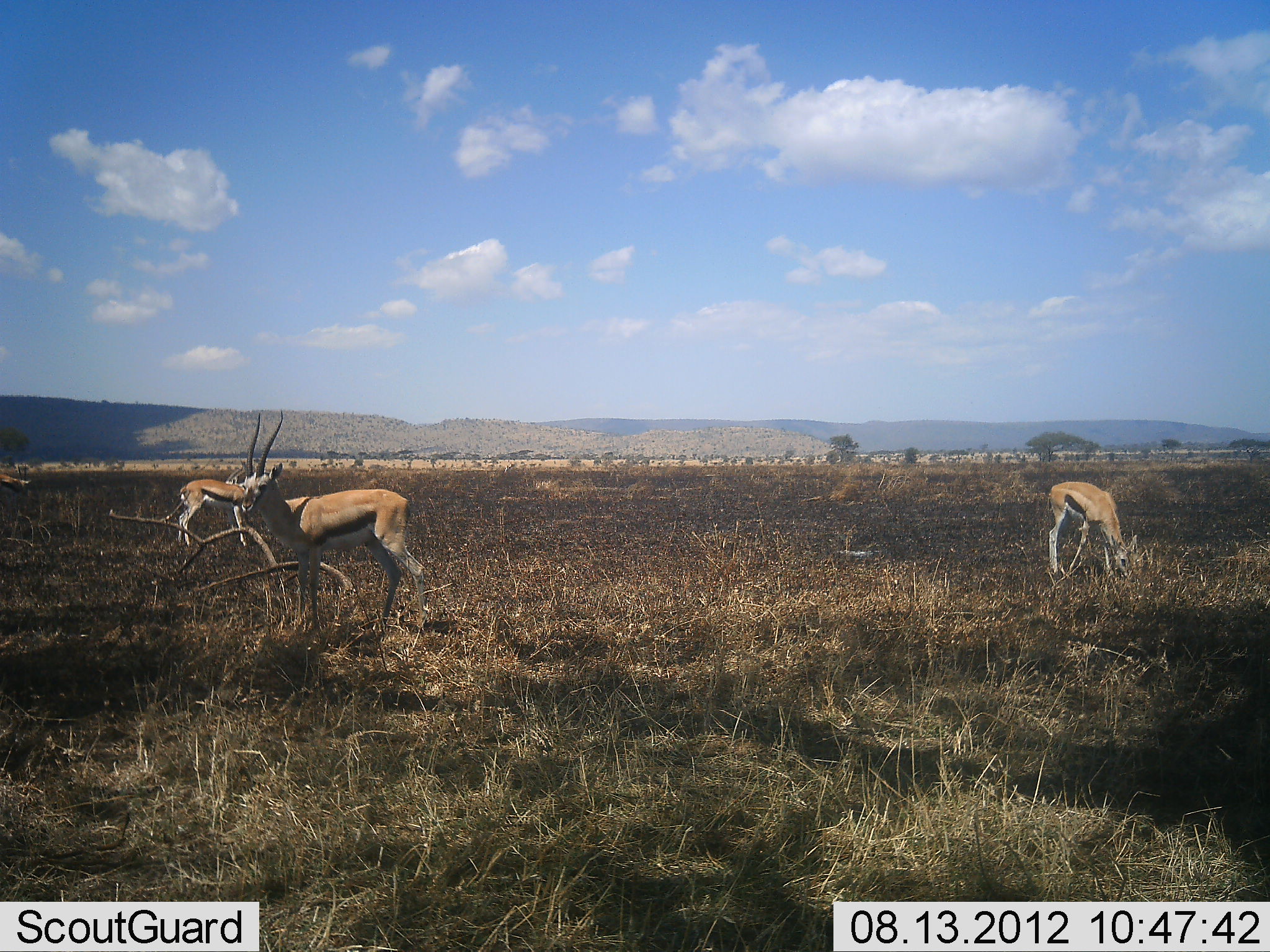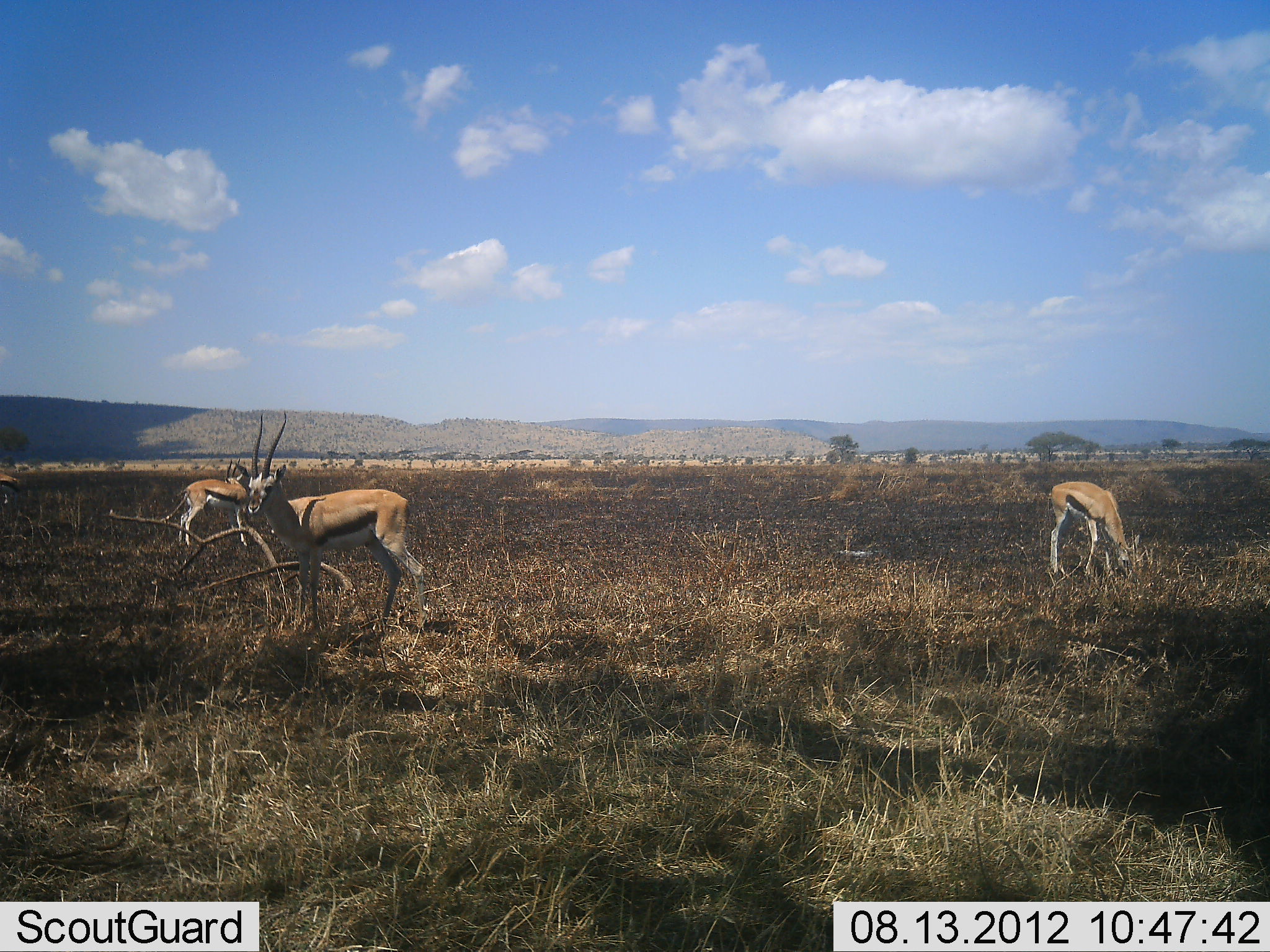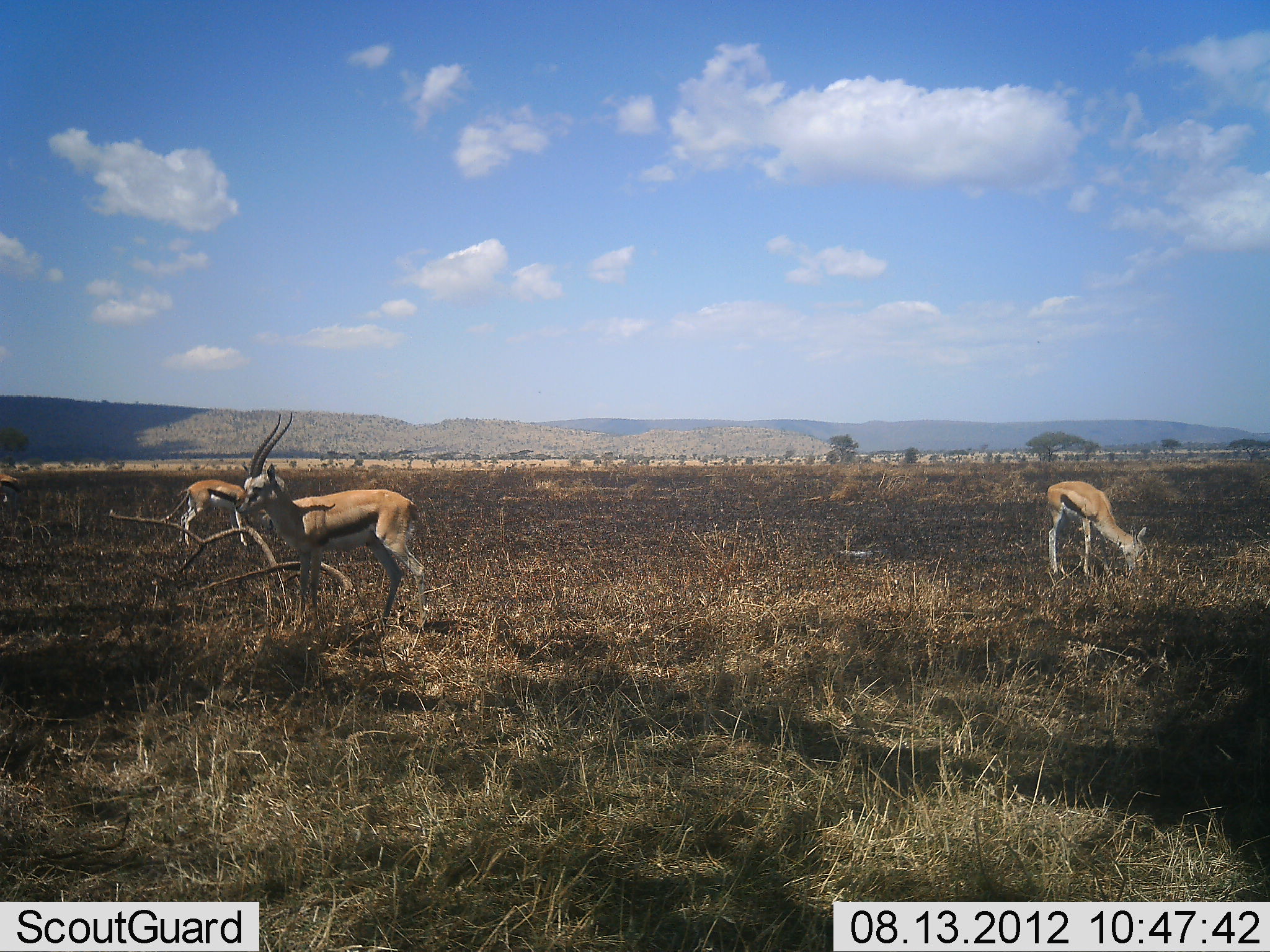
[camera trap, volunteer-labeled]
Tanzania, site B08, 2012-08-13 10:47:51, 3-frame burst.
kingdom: Animalia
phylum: Chordata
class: Mammalia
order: Artiodactyla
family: Bovidae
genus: Eudorcas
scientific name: Eudorcas thomsonii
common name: thomson's gazelle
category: gazellethomsons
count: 3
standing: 90%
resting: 0%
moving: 0%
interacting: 0%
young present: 0%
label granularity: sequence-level